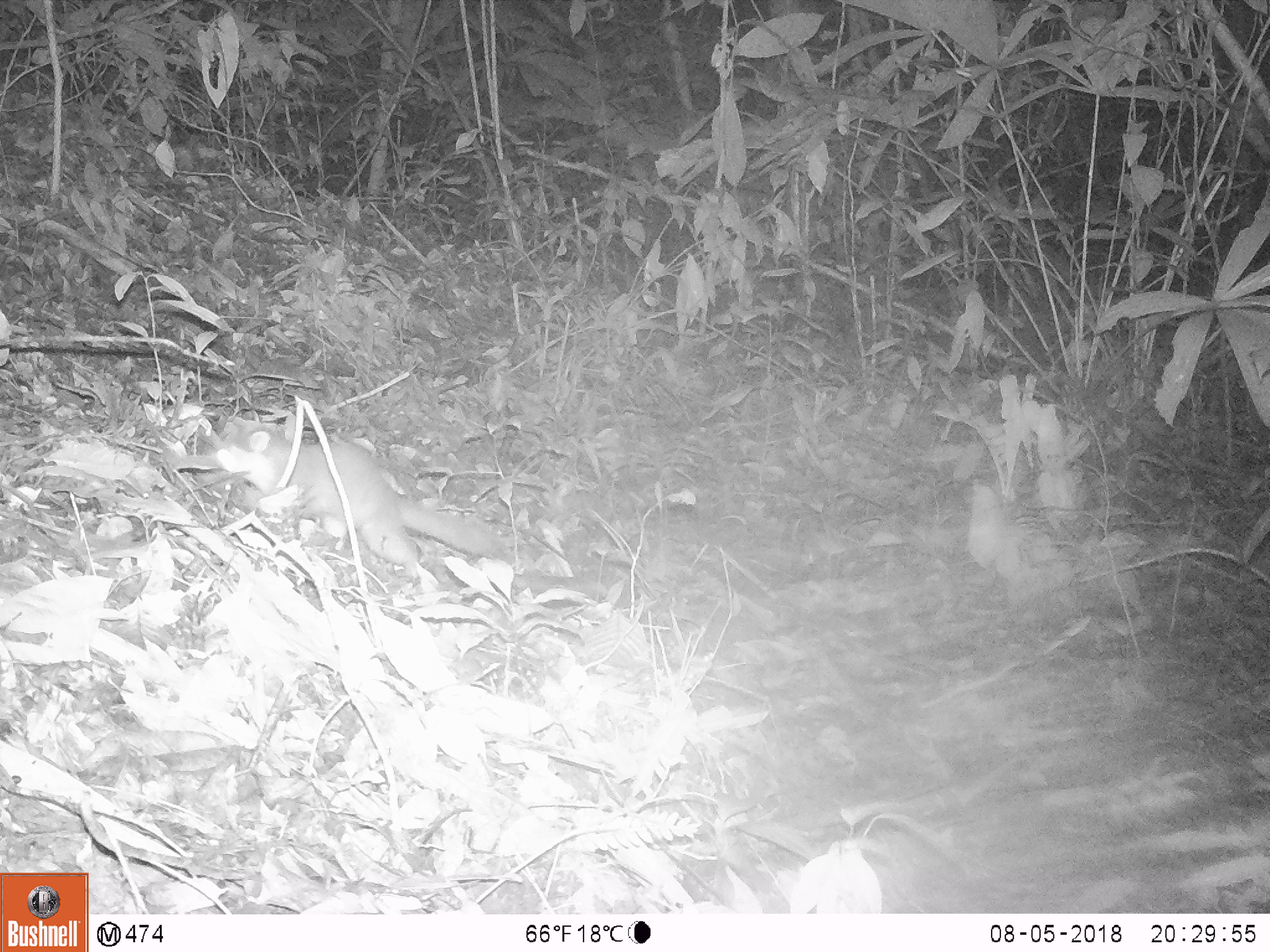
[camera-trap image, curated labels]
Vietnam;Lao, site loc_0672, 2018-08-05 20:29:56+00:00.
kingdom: Animalia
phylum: Chordata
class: Mammalia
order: Carnivora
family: Mustelidae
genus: Melogale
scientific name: Melogale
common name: ferret badger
Ferret badger (Melogale). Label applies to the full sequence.